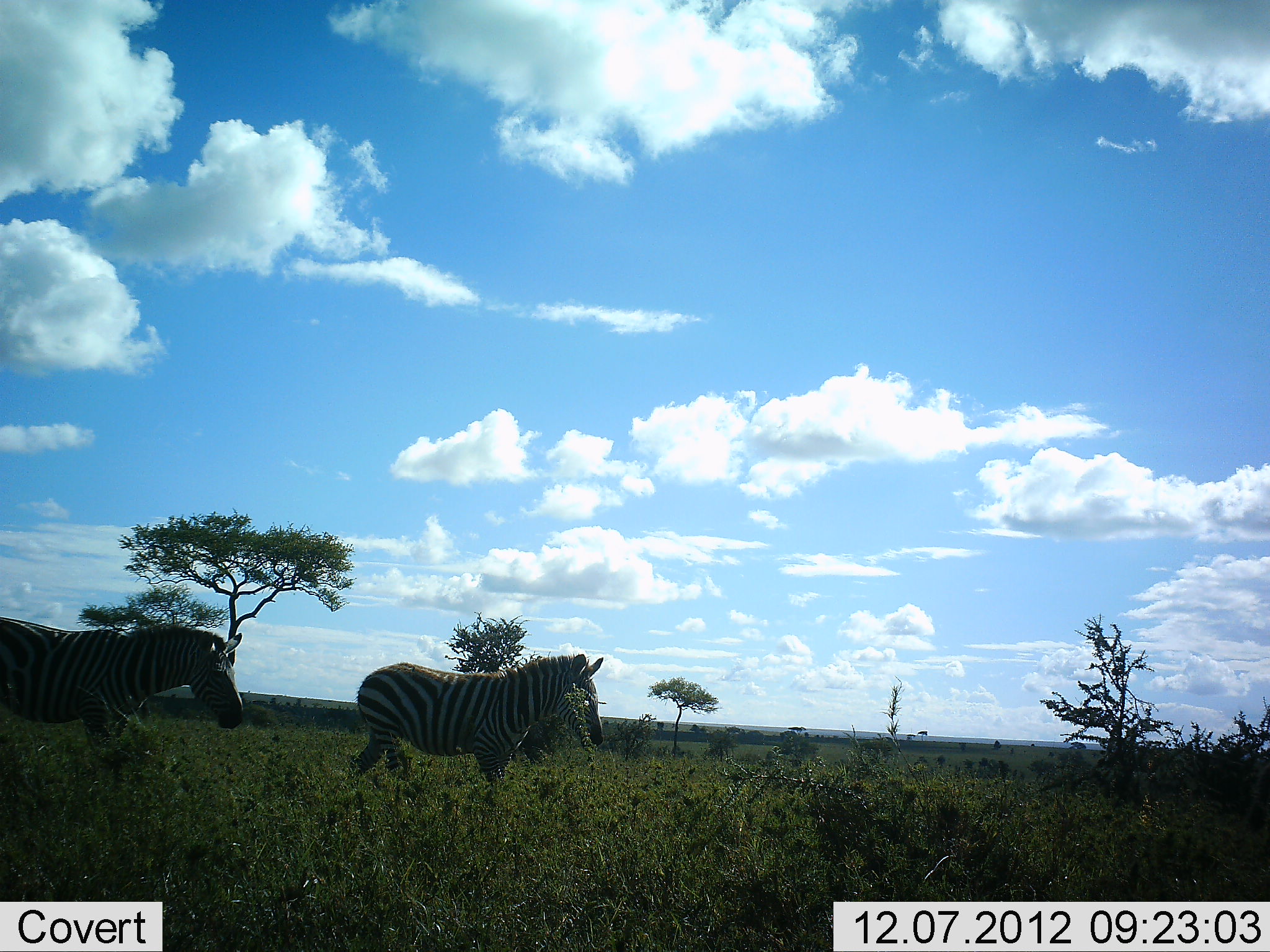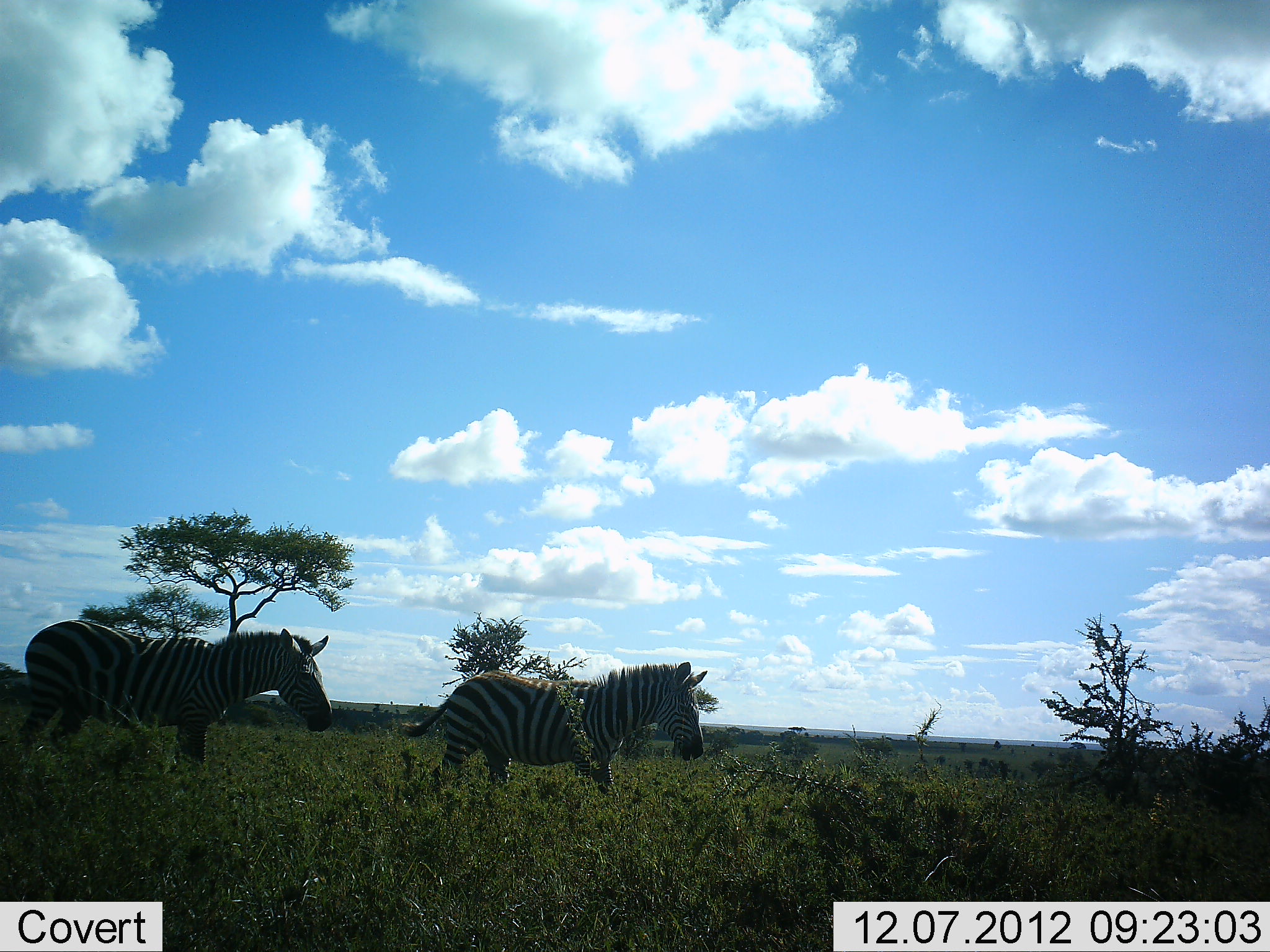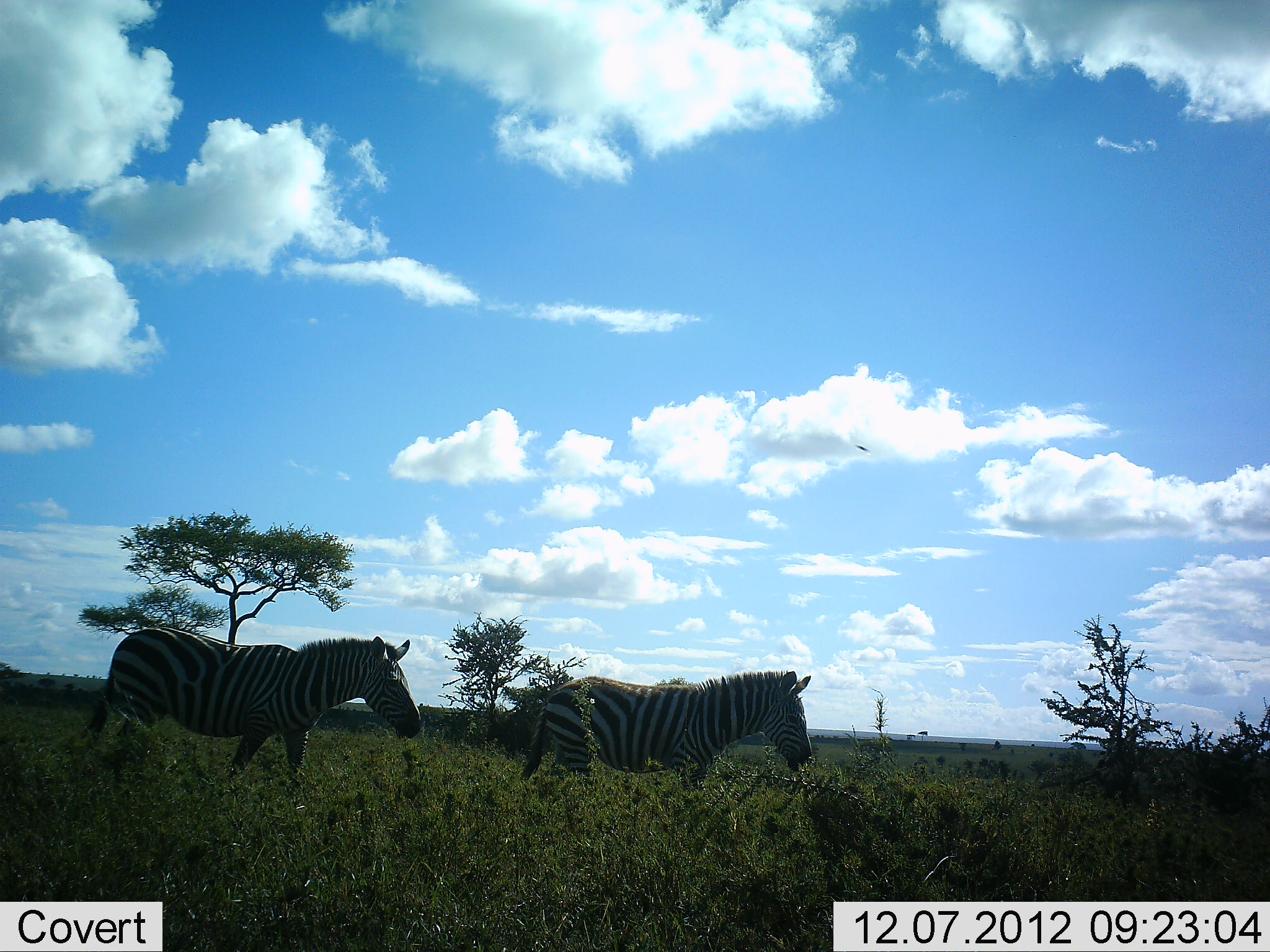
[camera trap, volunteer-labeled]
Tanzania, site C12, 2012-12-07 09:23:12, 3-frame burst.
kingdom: Animalia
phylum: Chordata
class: Mammalia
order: Perissodactyla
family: Equidae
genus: Equus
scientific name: Equus quagga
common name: plains zebra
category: zebra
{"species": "zebra (plains zebra) (Equus quagga)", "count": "2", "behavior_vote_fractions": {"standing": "0%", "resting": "0%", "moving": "100%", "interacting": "0%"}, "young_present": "0%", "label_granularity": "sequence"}